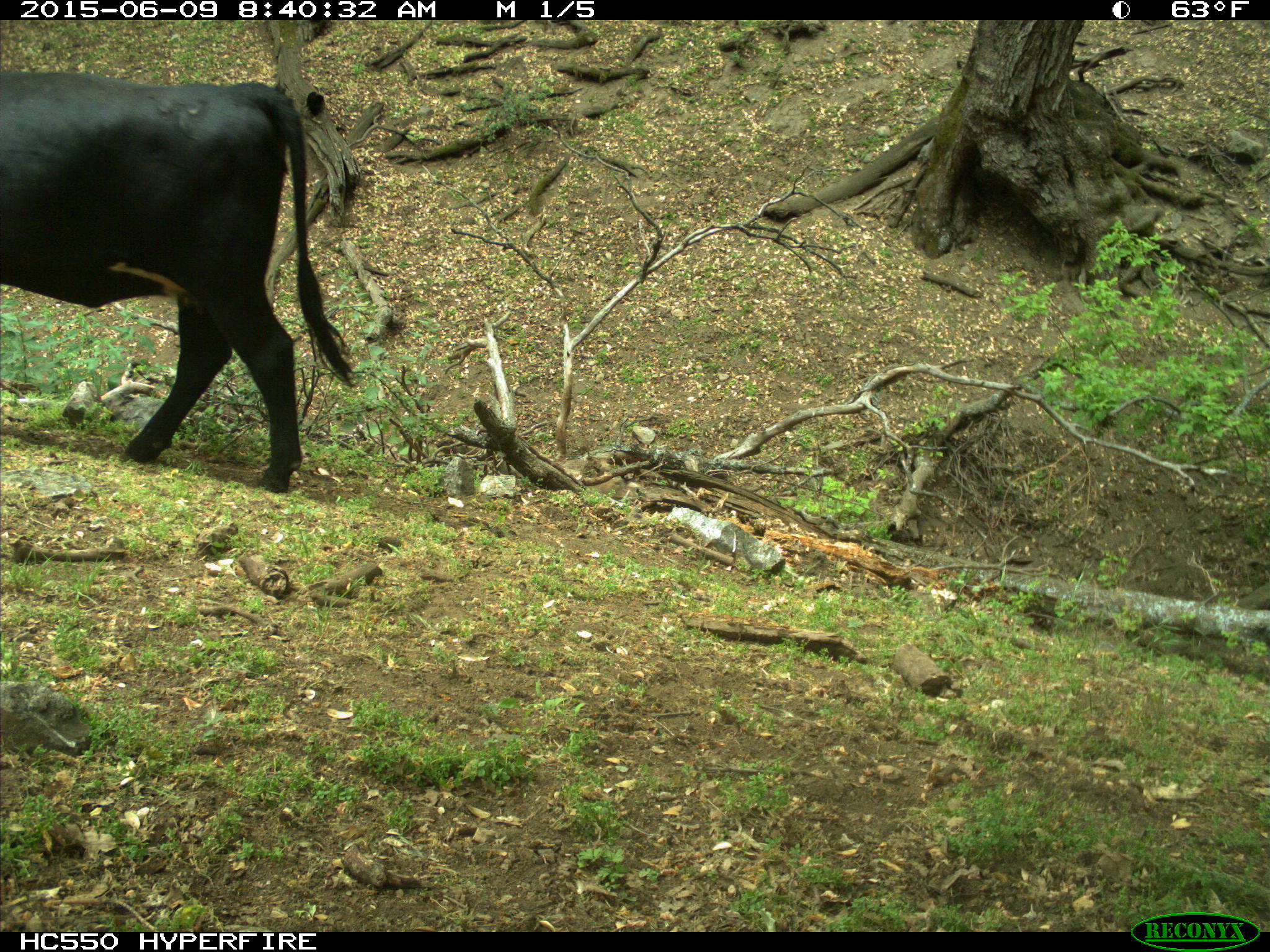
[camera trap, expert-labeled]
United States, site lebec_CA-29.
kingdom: Animalia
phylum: Chordata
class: Mammalia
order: Artiodactyla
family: Bovidae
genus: Bos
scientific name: Bos taurus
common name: domestic cow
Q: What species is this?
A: Bos taurus (domestic cow).